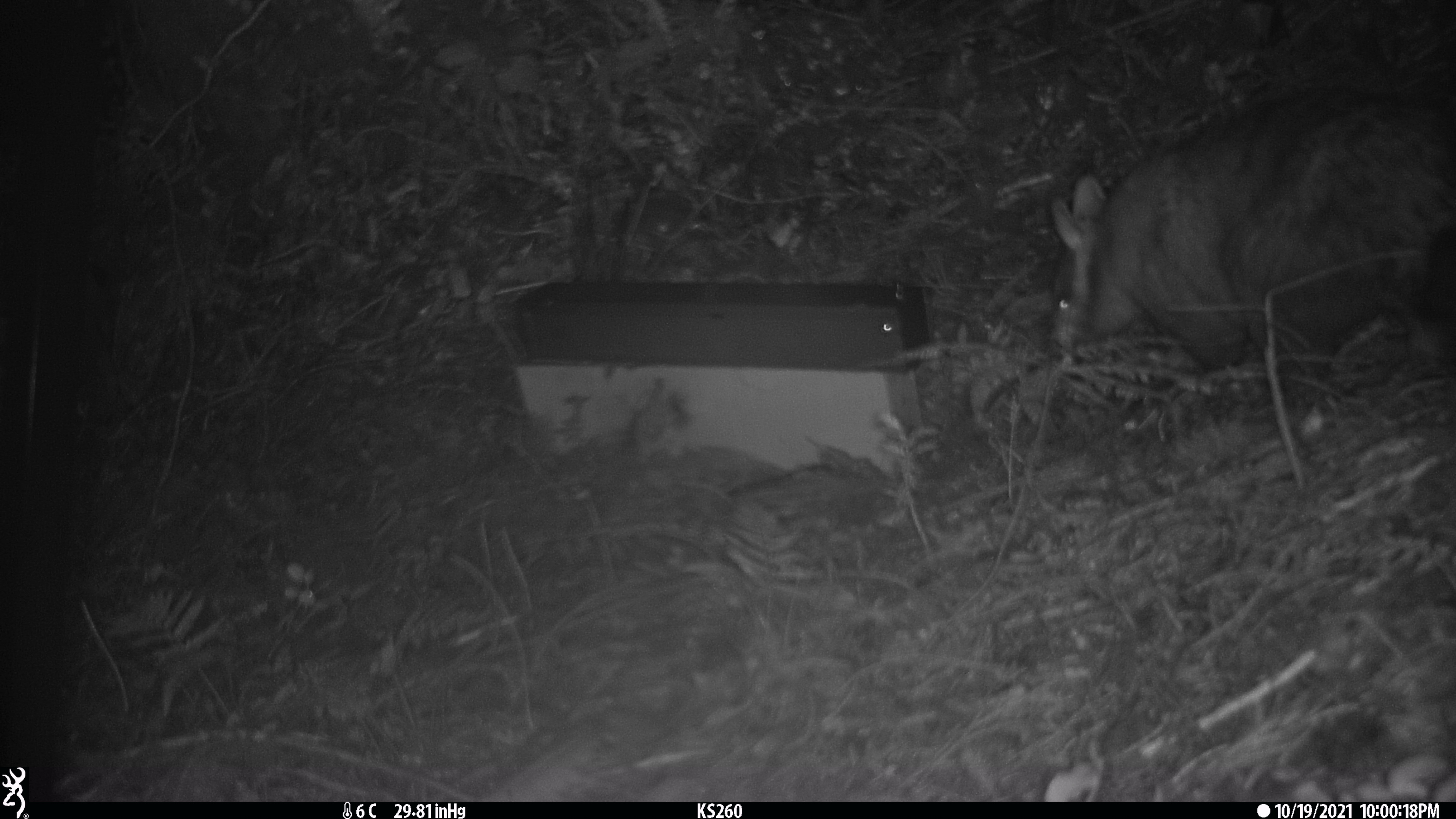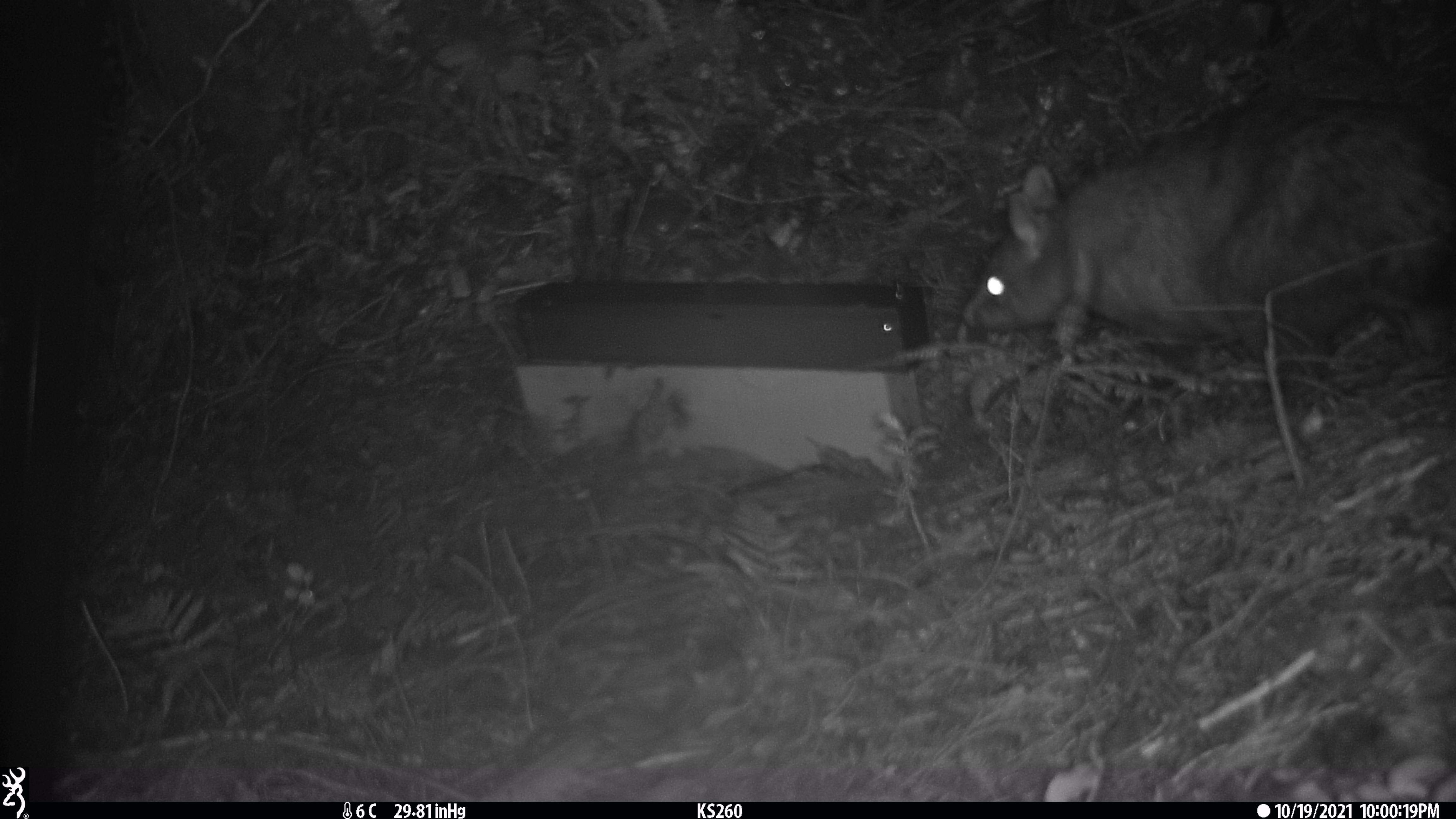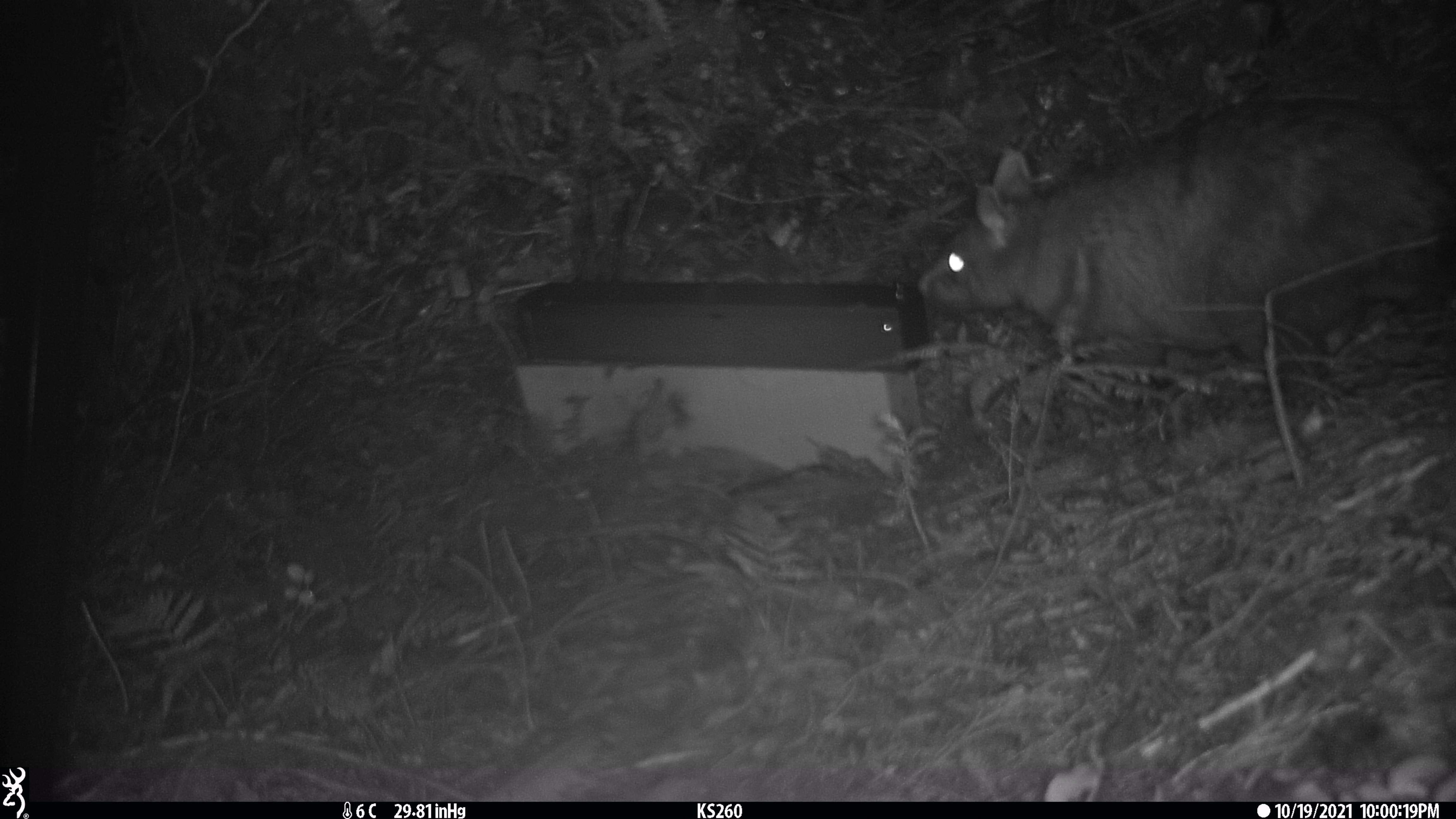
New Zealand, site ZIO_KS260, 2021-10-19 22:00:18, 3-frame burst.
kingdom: Animalia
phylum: Chordata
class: Mammalia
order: Diprotodontia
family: Phalangeridae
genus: Trichosurus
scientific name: Trichosurus vulpecula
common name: common brushtail possum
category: possum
Possum (common brushtail possum) (Trichosurus vulpecula).